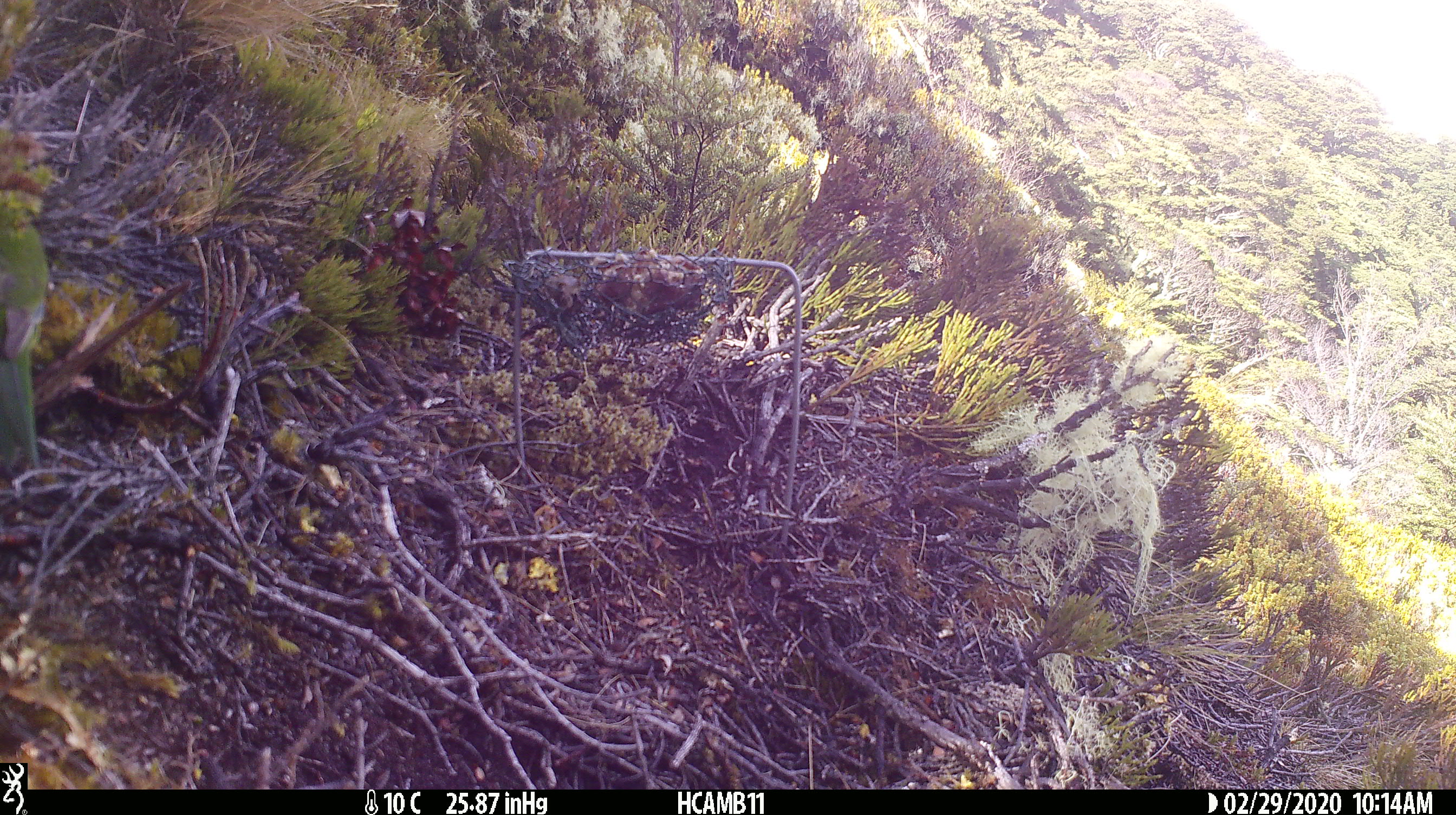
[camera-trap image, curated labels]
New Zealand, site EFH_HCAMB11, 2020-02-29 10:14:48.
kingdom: Animalia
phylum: Chordata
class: Aves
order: Psittaciformes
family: Psittaculidae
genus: Cyanoramphus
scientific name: Cyanoramphus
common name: parakeet